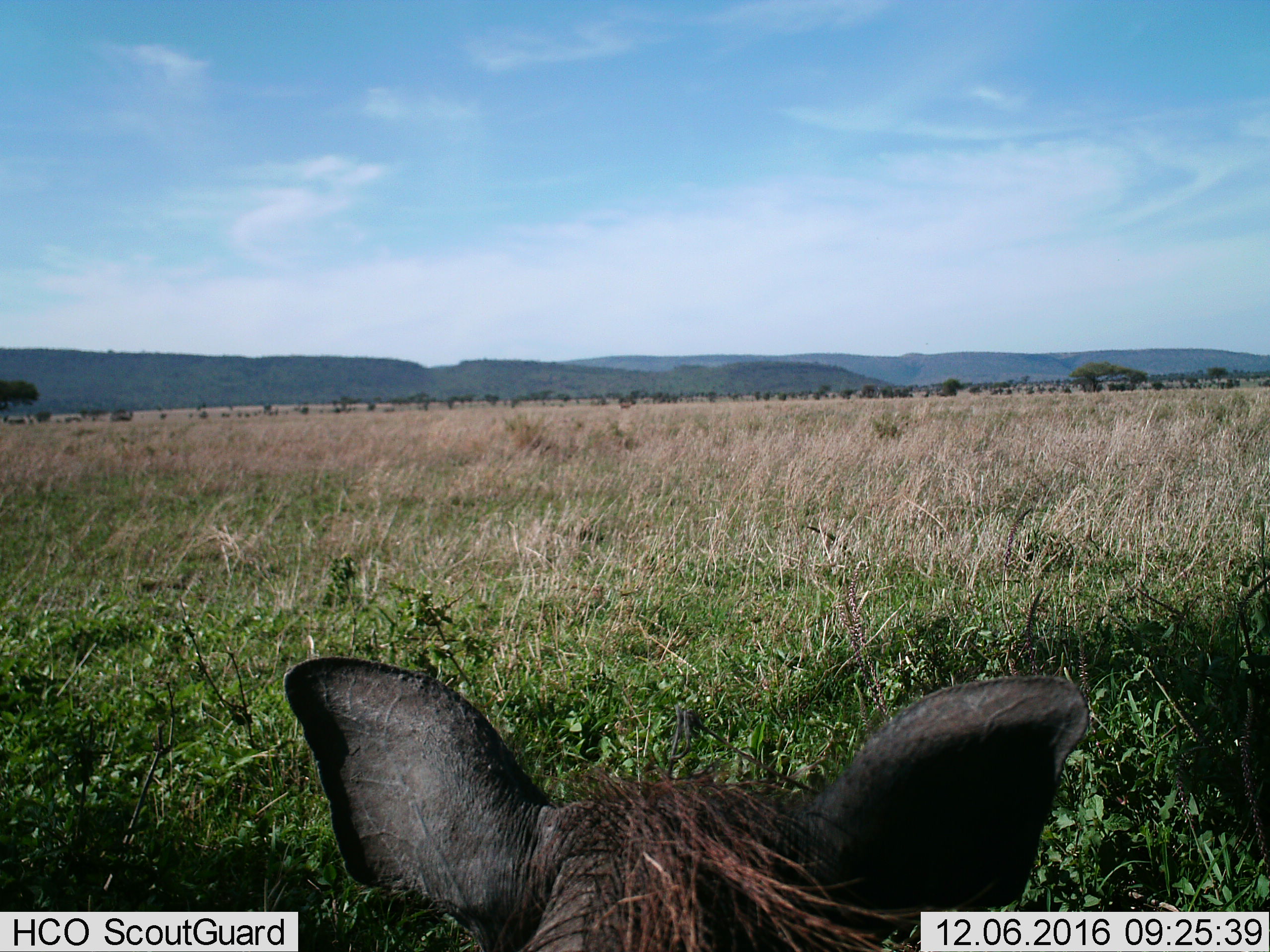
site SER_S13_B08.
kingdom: Animalia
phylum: Chordata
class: Mammalia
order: Artiodactyla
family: Suidae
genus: Phacochoerus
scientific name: Phacochoerus africanus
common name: warthog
Warthog (Phacochoerus africanus), count 1. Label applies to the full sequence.